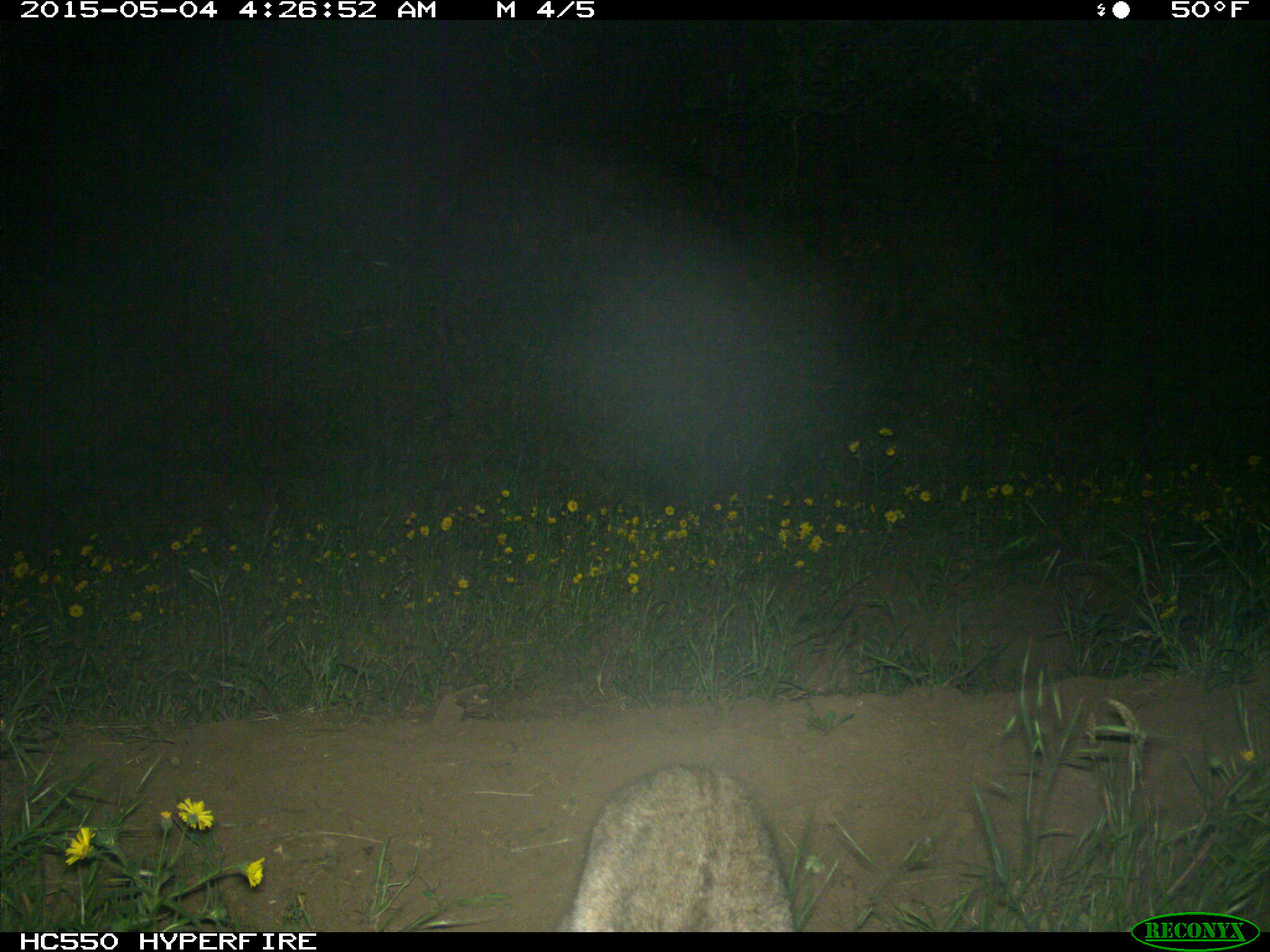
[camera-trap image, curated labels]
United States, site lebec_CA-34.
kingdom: Animalia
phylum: Chordata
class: Mammalia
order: Carnivora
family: Felidae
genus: Lynx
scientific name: Lynx rufus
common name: bobcat